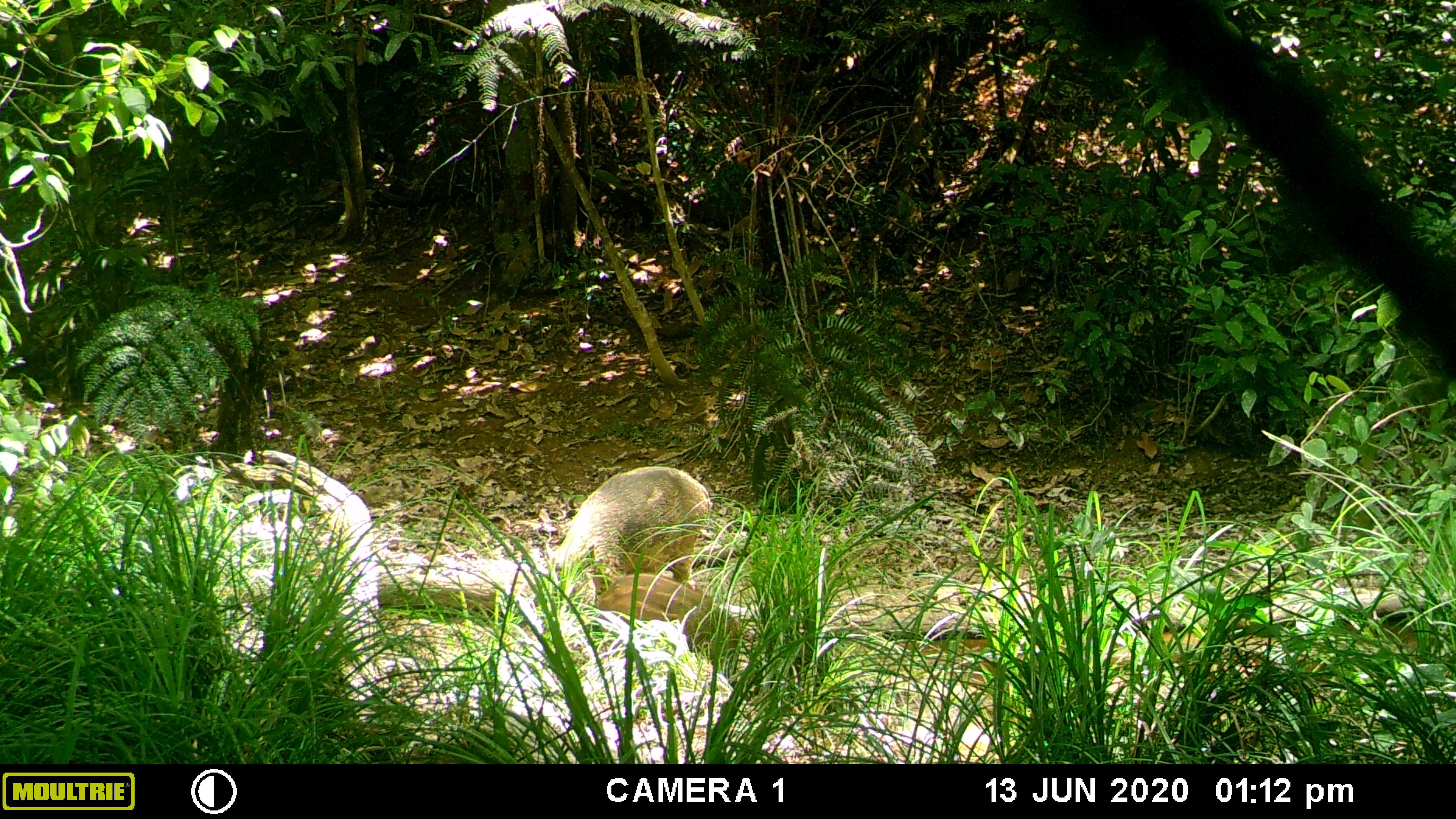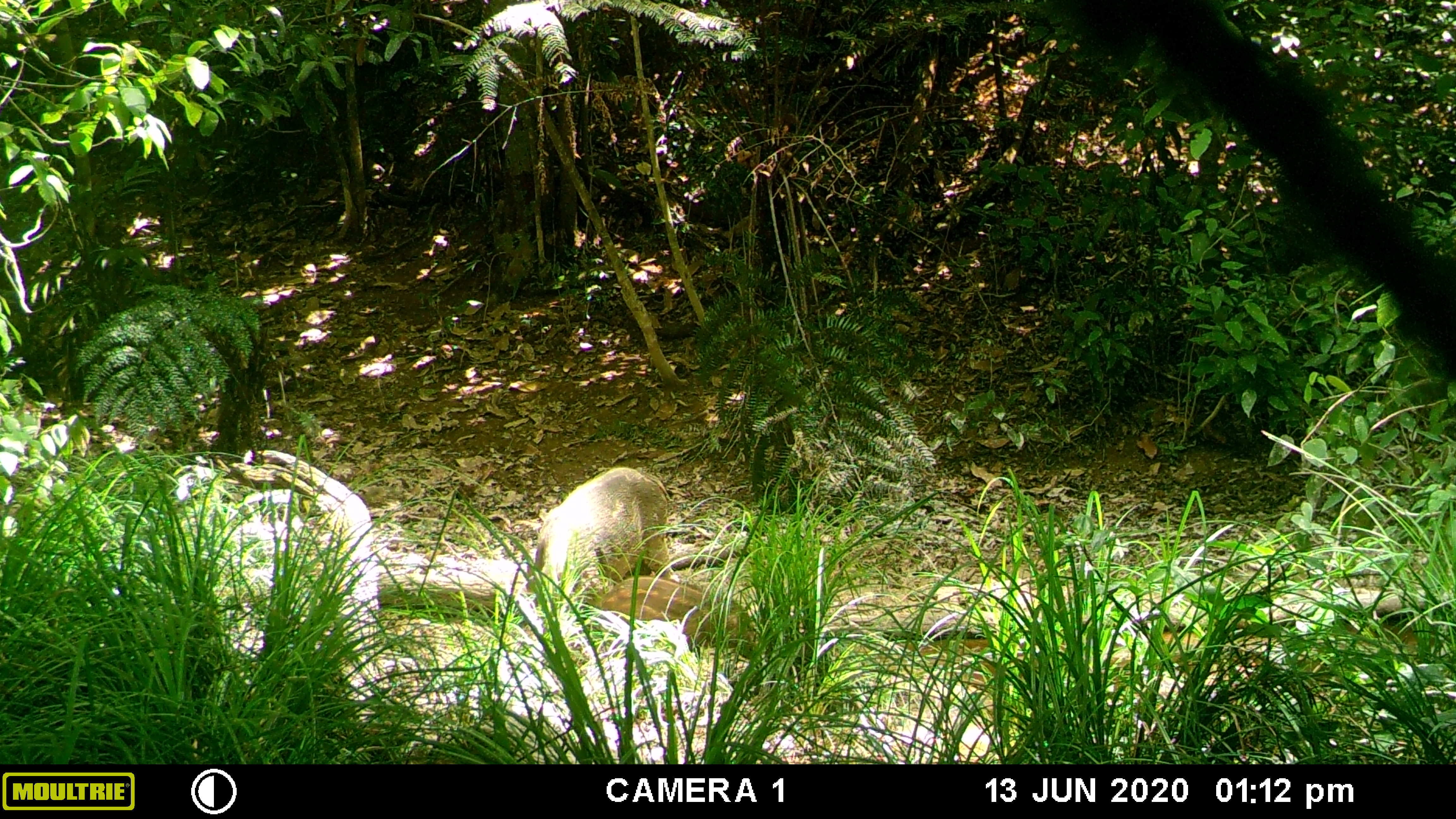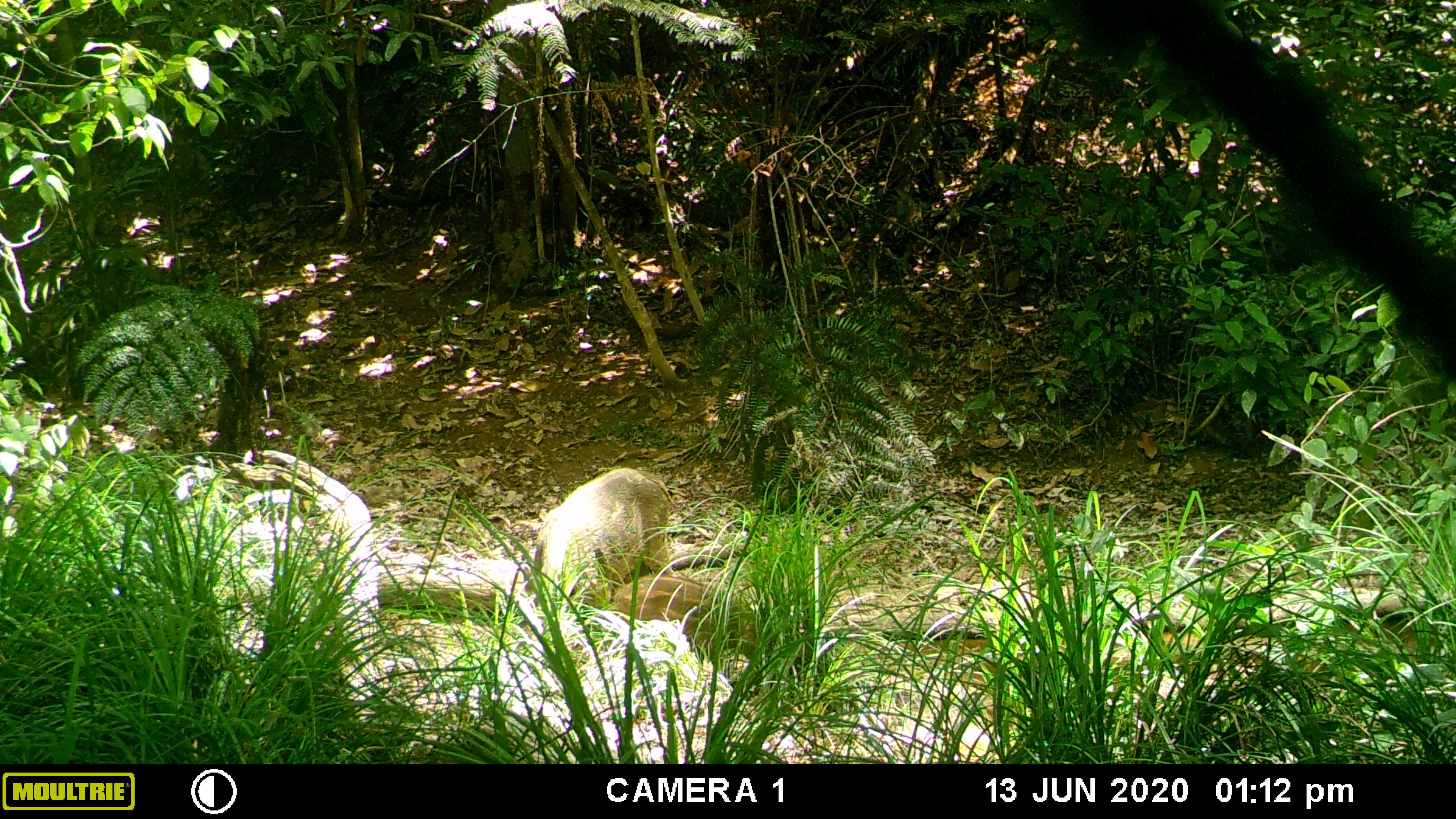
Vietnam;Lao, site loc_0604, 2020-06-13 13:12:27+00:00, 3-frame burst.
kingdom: Animalia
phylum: Chordata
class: Mammalia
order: Artiodactyla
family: Suidae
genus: Sus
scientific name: Sus scrofa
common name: eurasian wild pig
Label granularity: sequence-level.